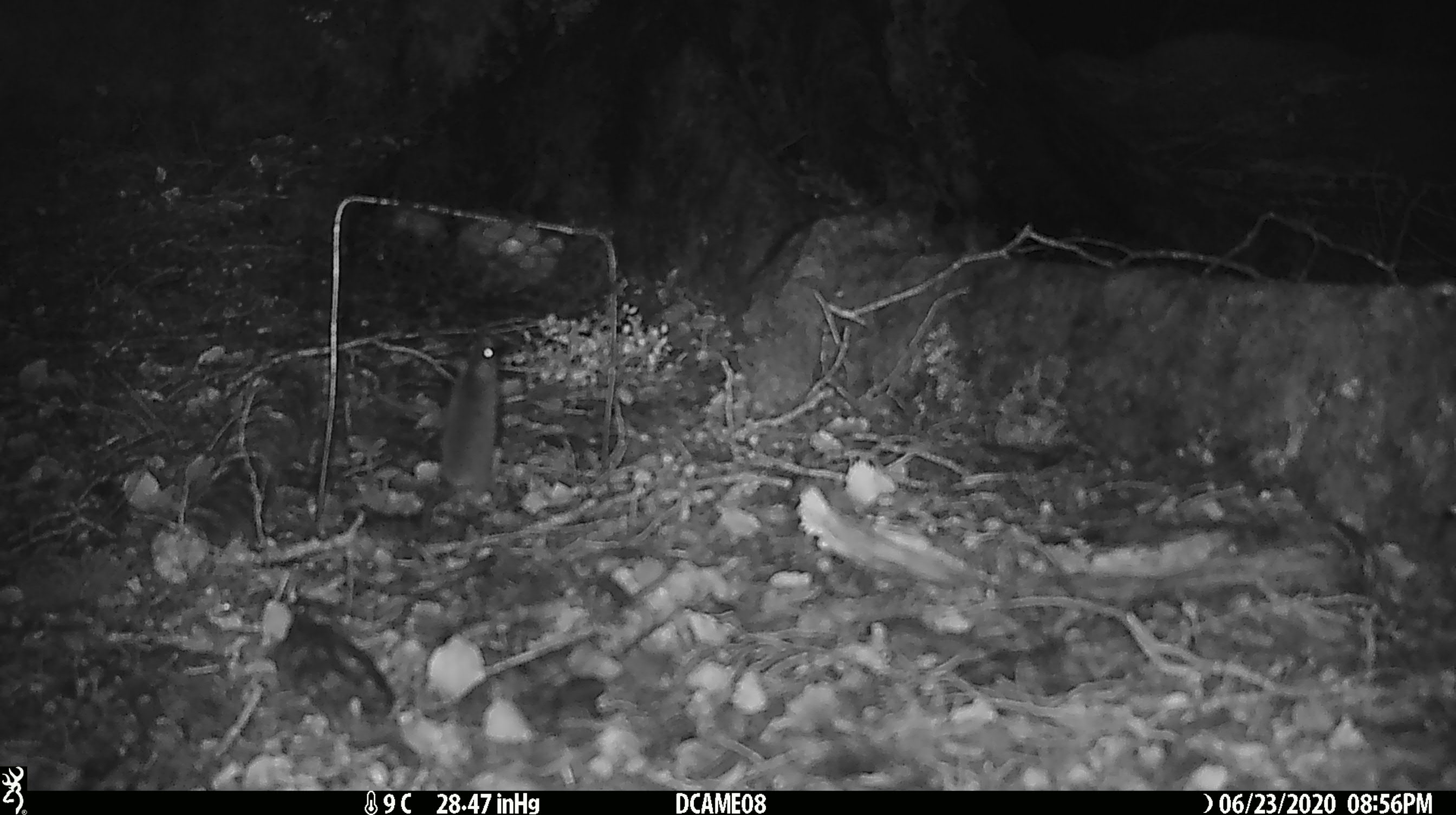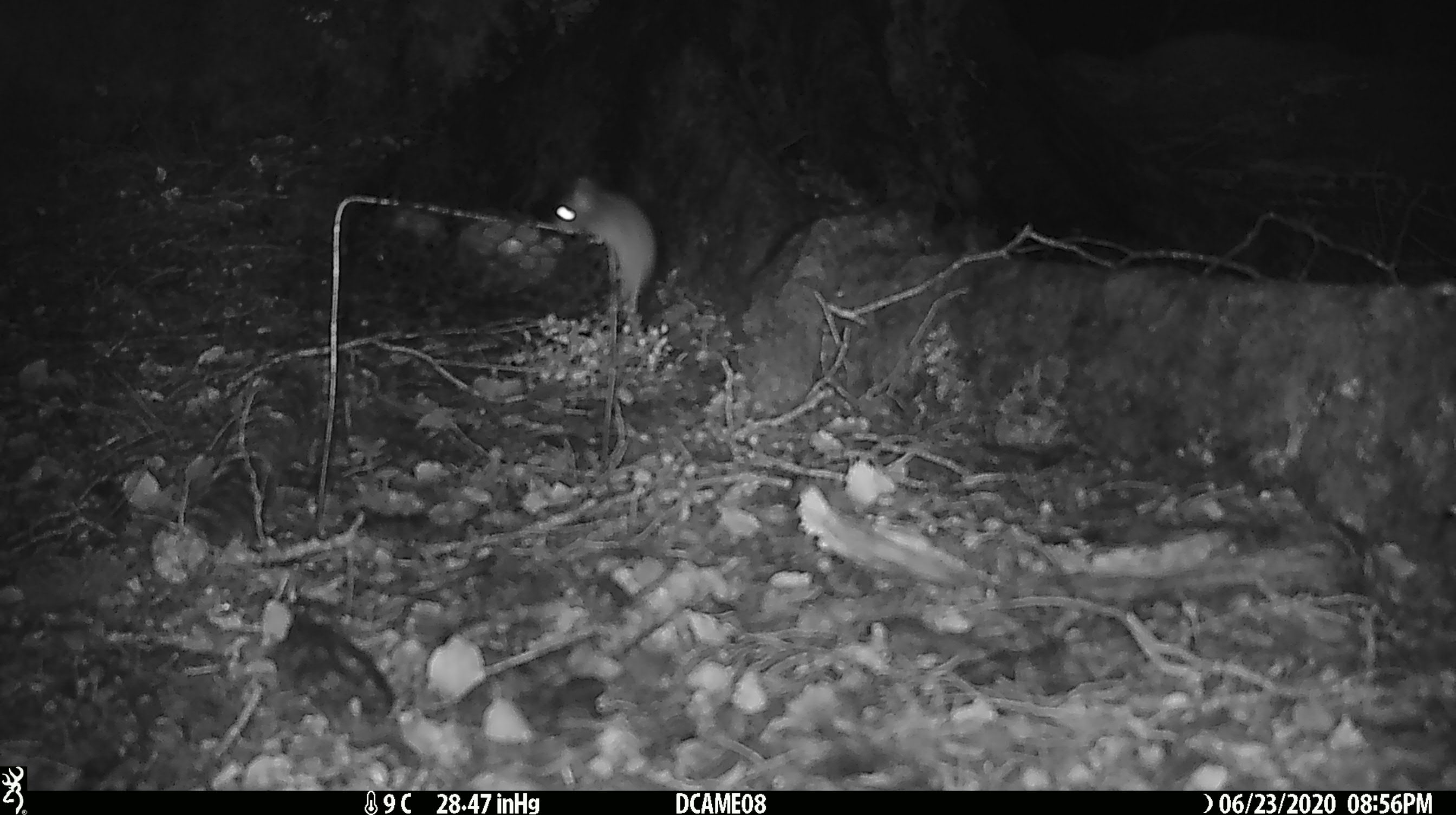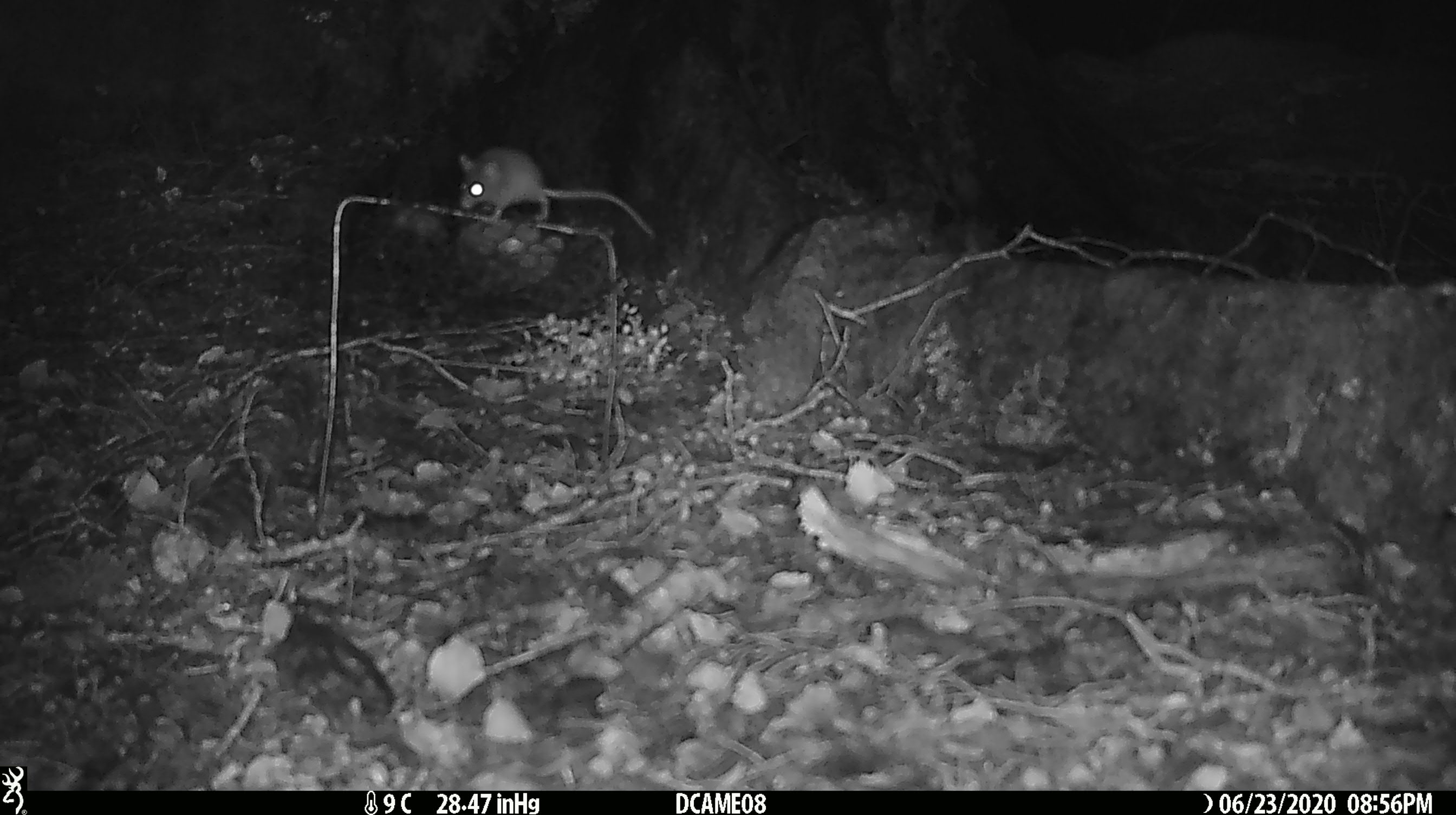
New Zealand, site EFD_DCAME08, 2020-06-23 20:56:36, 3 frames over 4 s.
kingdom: Animalia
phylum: Chordata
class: Mammalia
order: Rodentia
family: Muridae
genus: Mus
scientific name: Mus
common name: mouse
Mouse (Mus).